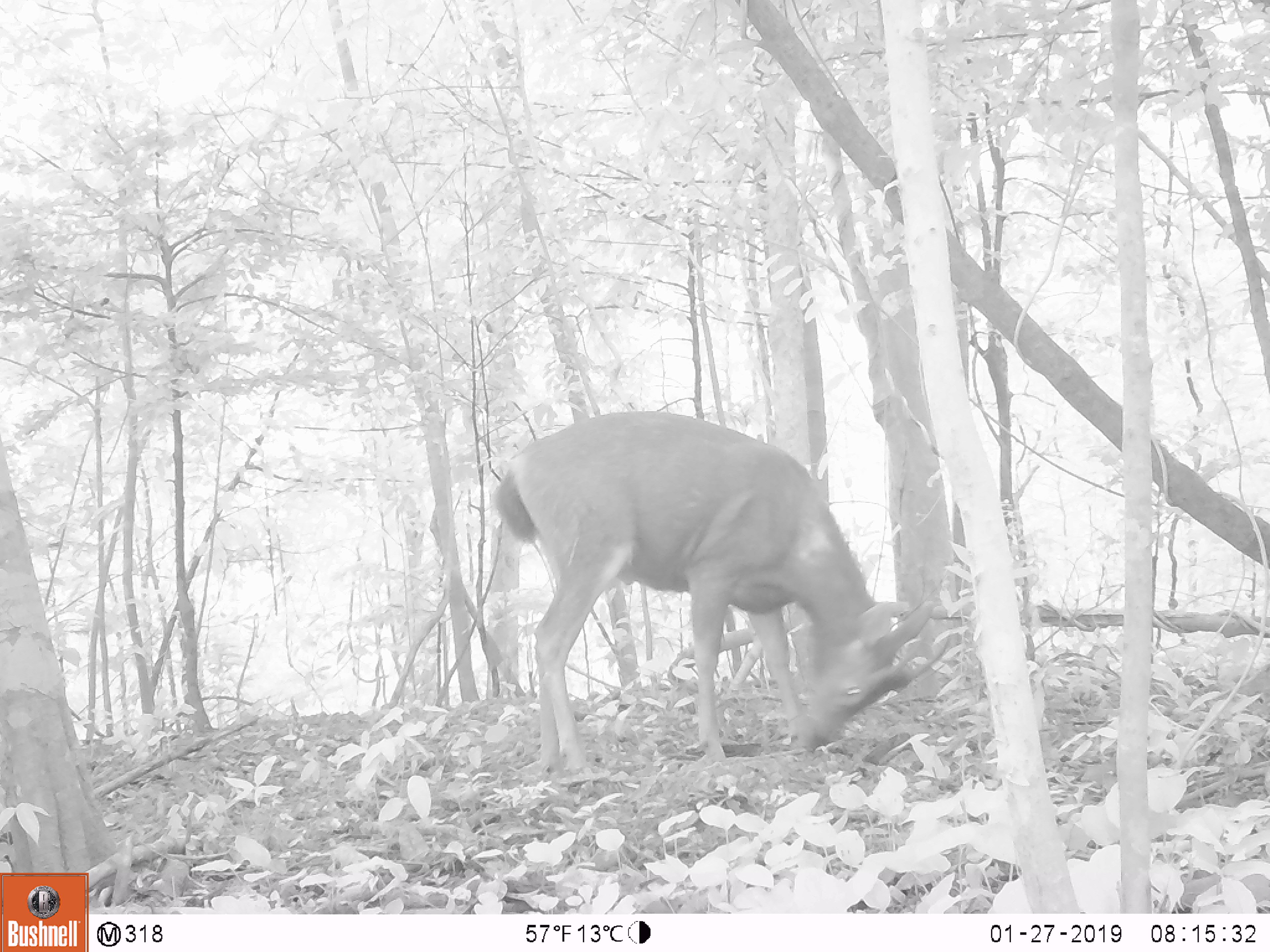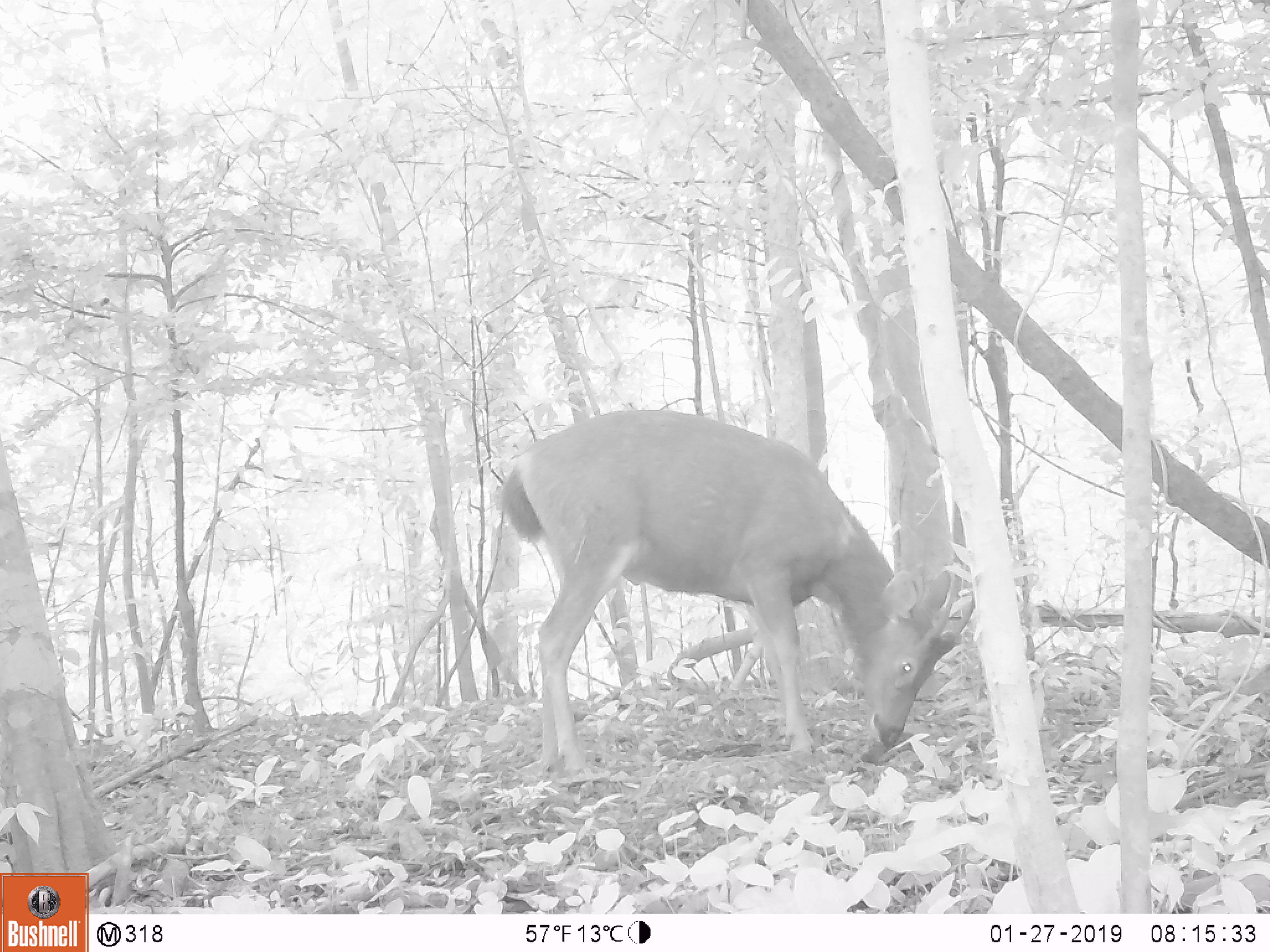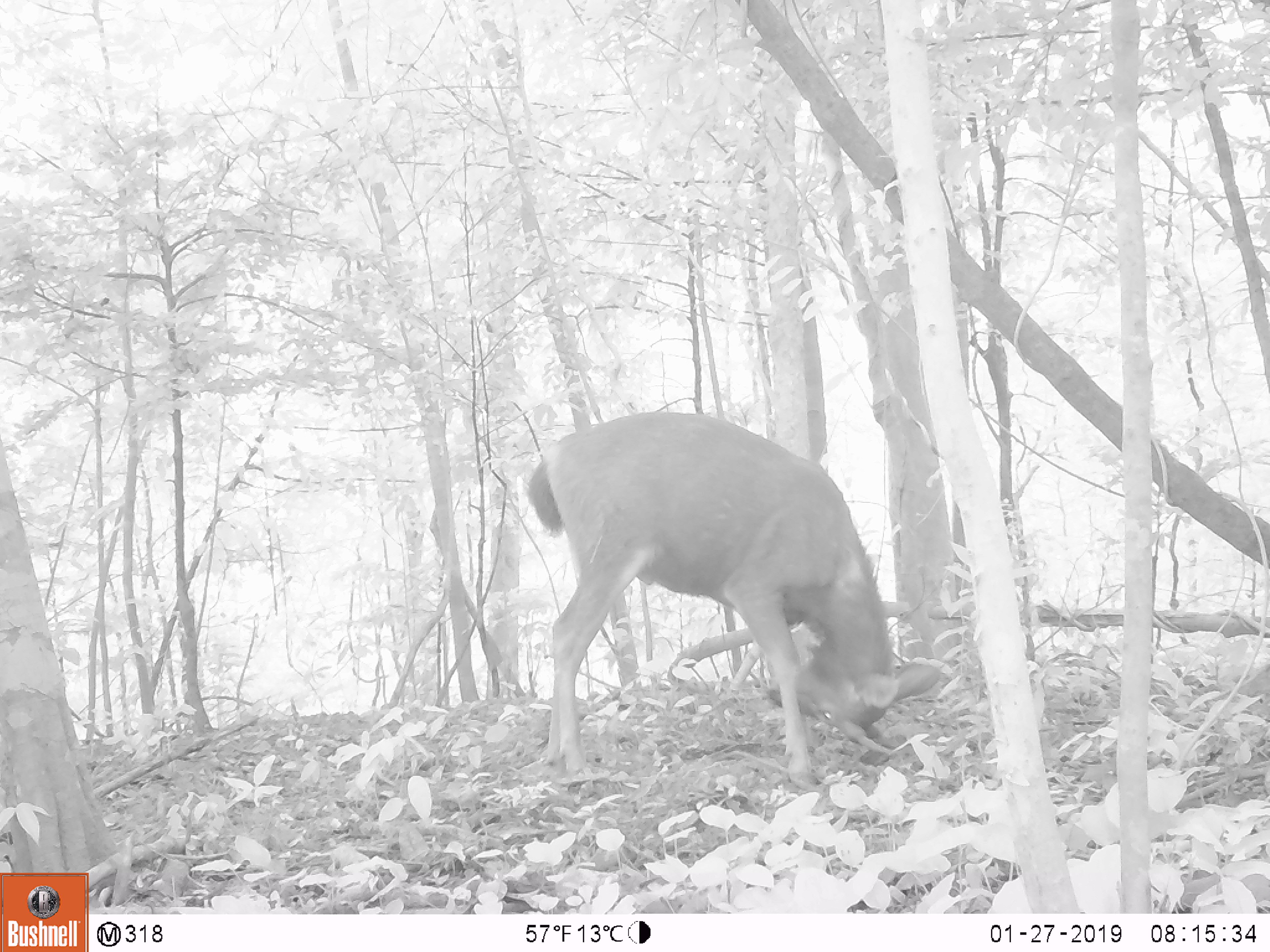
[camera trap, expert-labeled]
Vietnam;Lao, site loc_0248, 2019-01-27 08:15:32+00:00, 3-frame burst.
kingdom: Animalia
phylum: Chordata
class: Mammalia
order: Artiodactyla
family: Cervidae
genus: Rusa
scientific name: Rusa unicolor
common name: sambar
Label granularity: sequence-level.